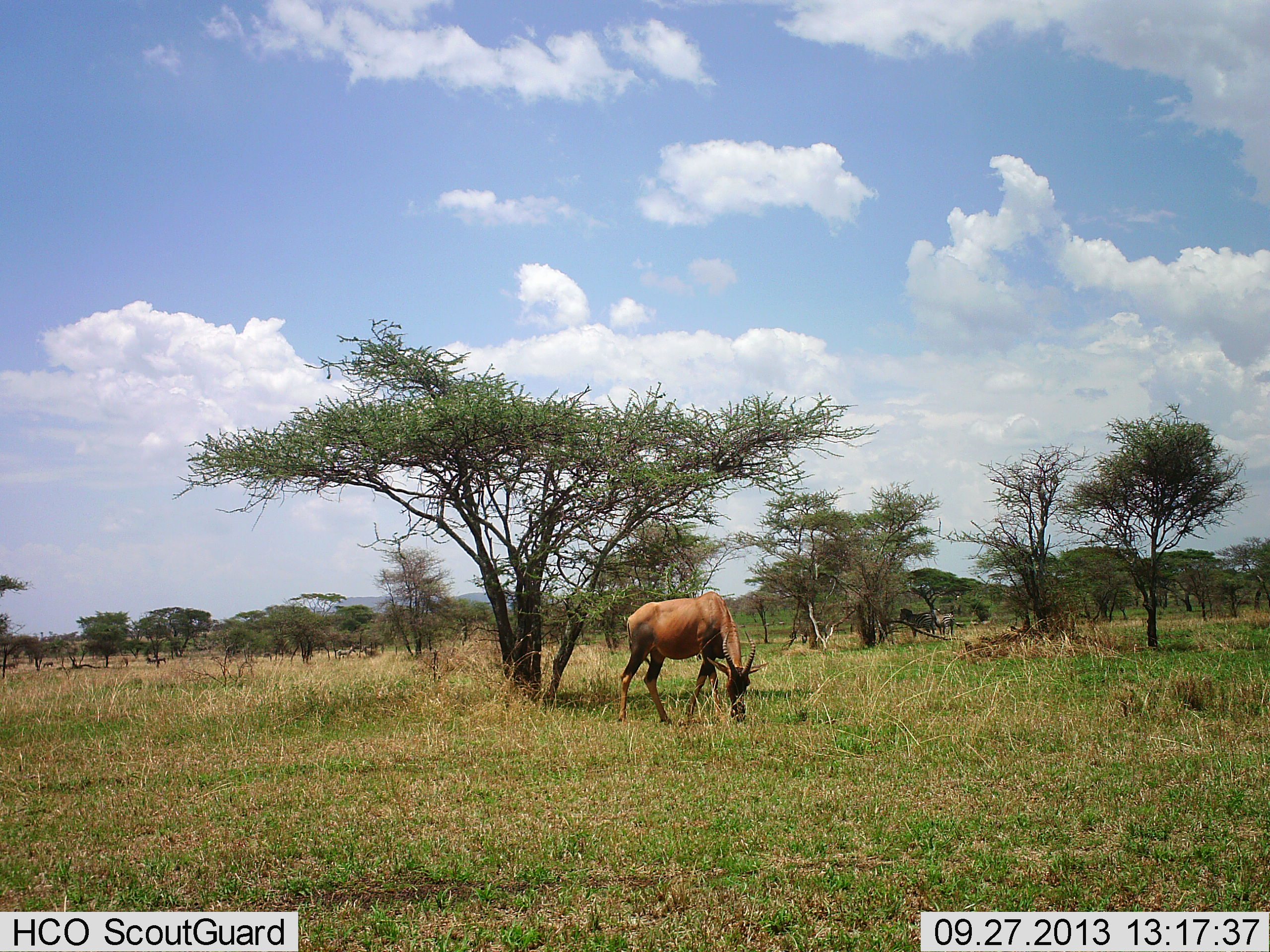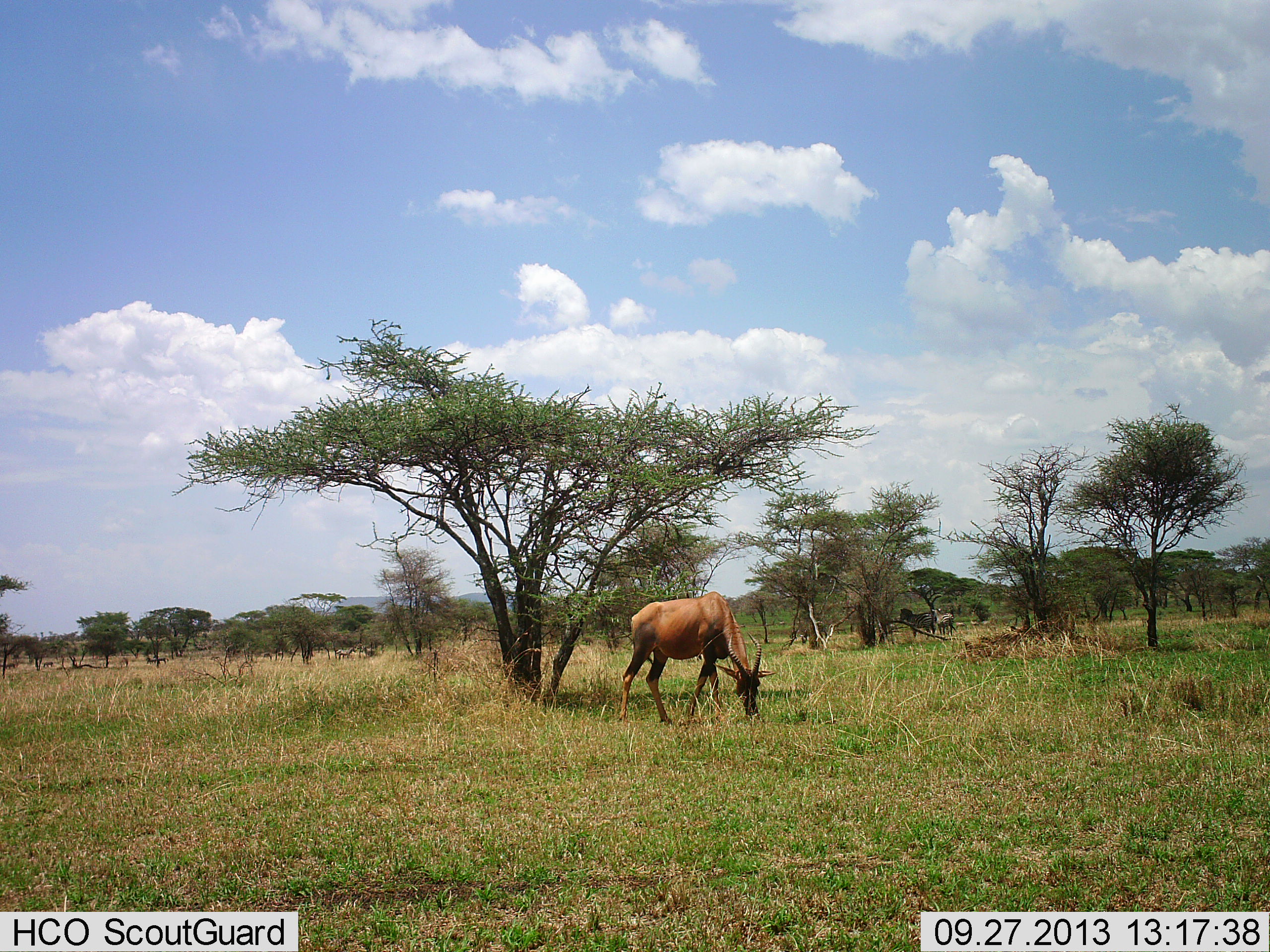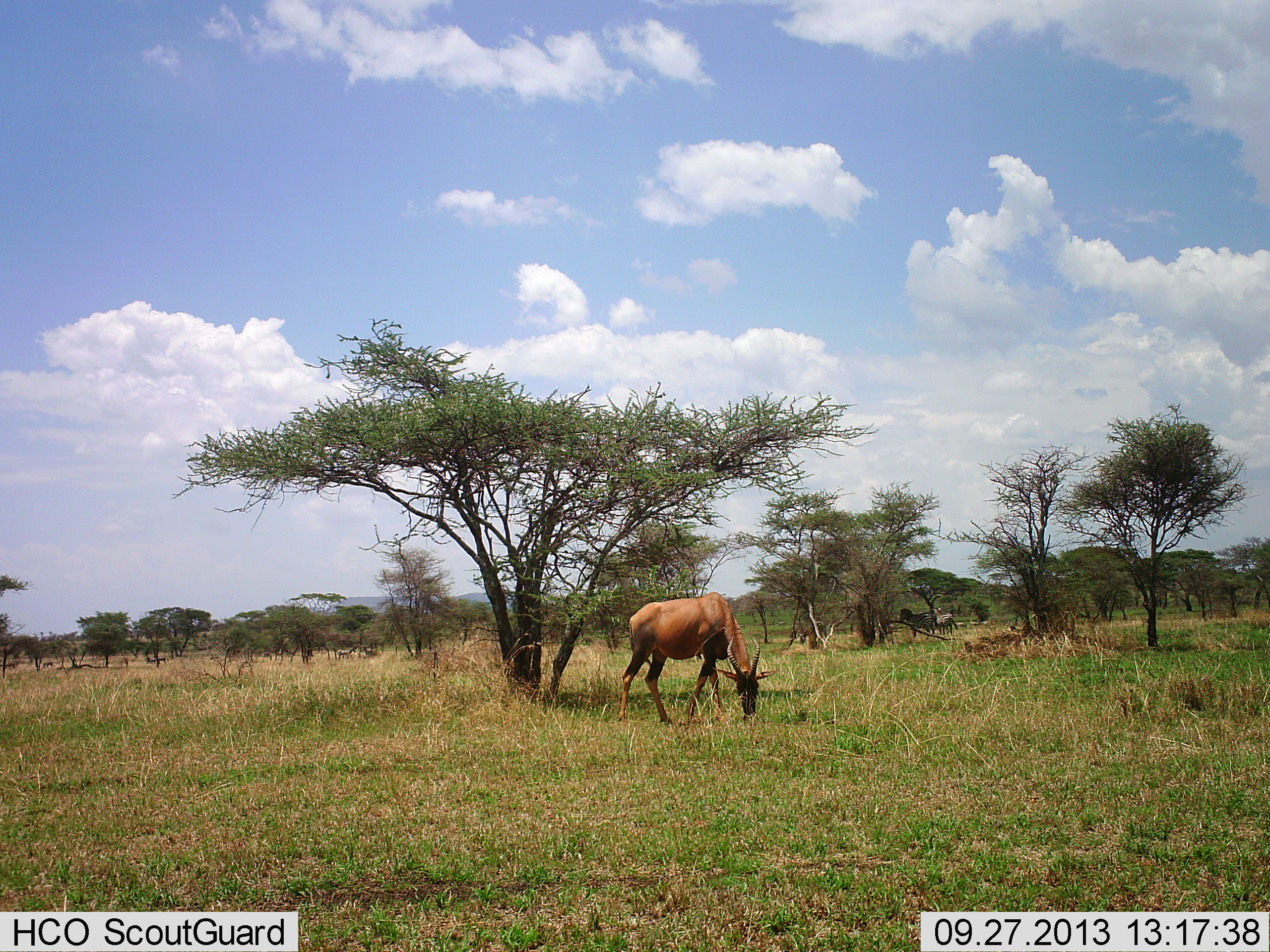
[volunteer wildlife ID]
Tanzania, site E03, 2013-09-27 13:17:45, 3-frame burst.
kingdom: Animalia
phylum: Chordata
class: Mammalia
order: Artiodactyla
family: Bovidae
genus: Damaliscus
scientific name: Damaliscus lunatus jimela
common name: topi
Topi (Damaliscus lunatus jimela), count 1. Behavior (volunteer vote fractions): standing 26%, resting 0%, moving 3%, interacting 0%. Young present (vote fraction): 0%. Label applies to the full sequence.